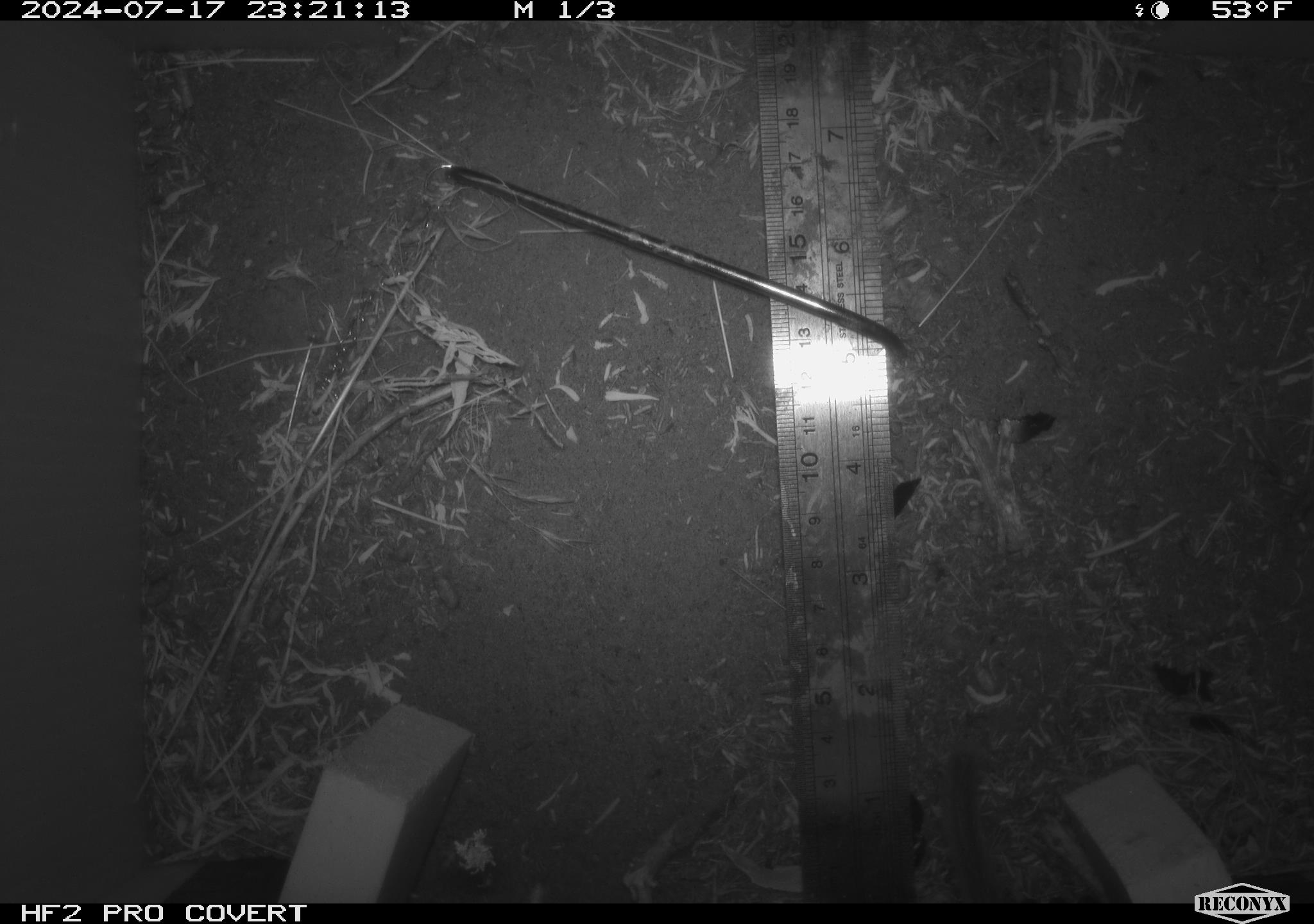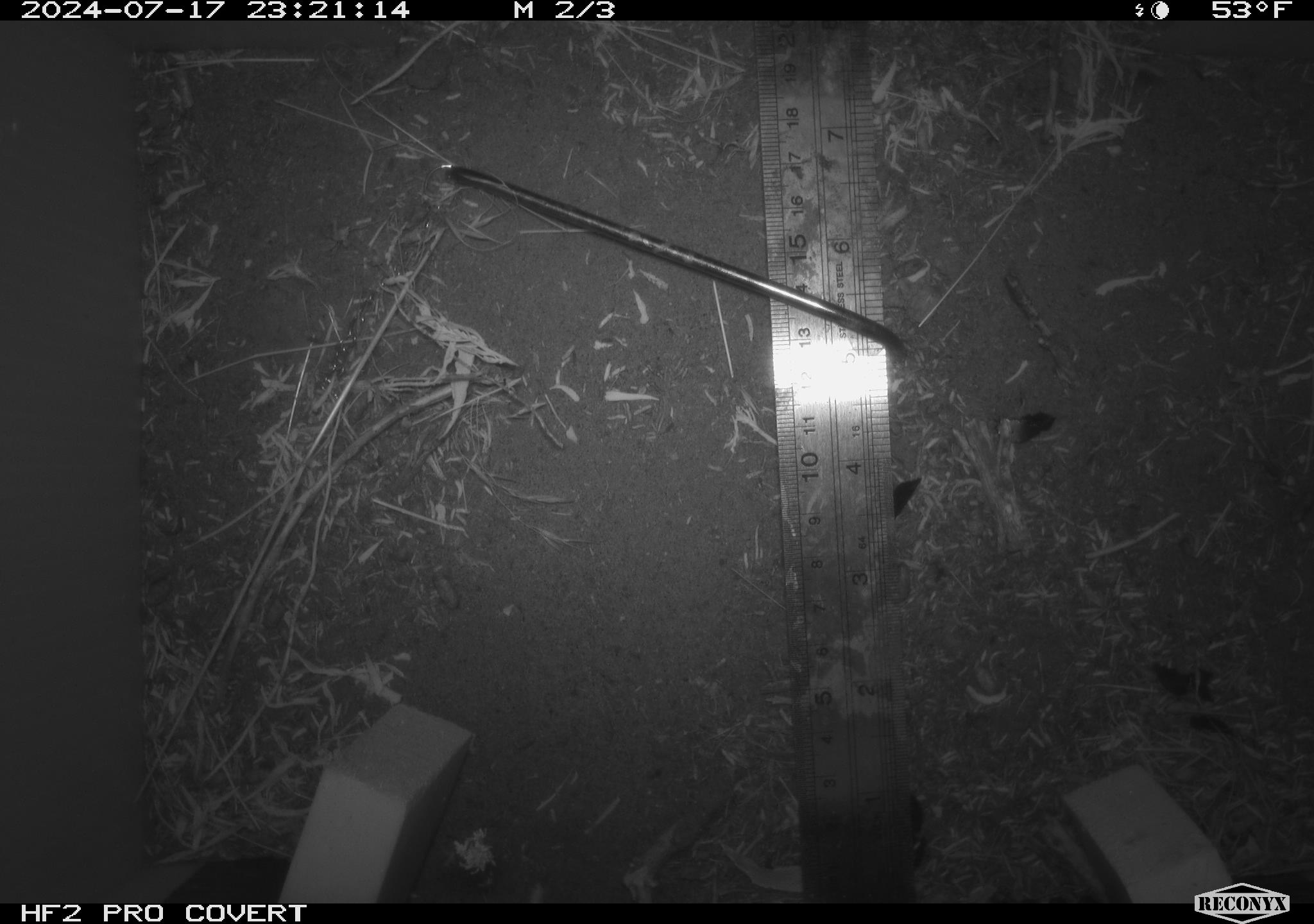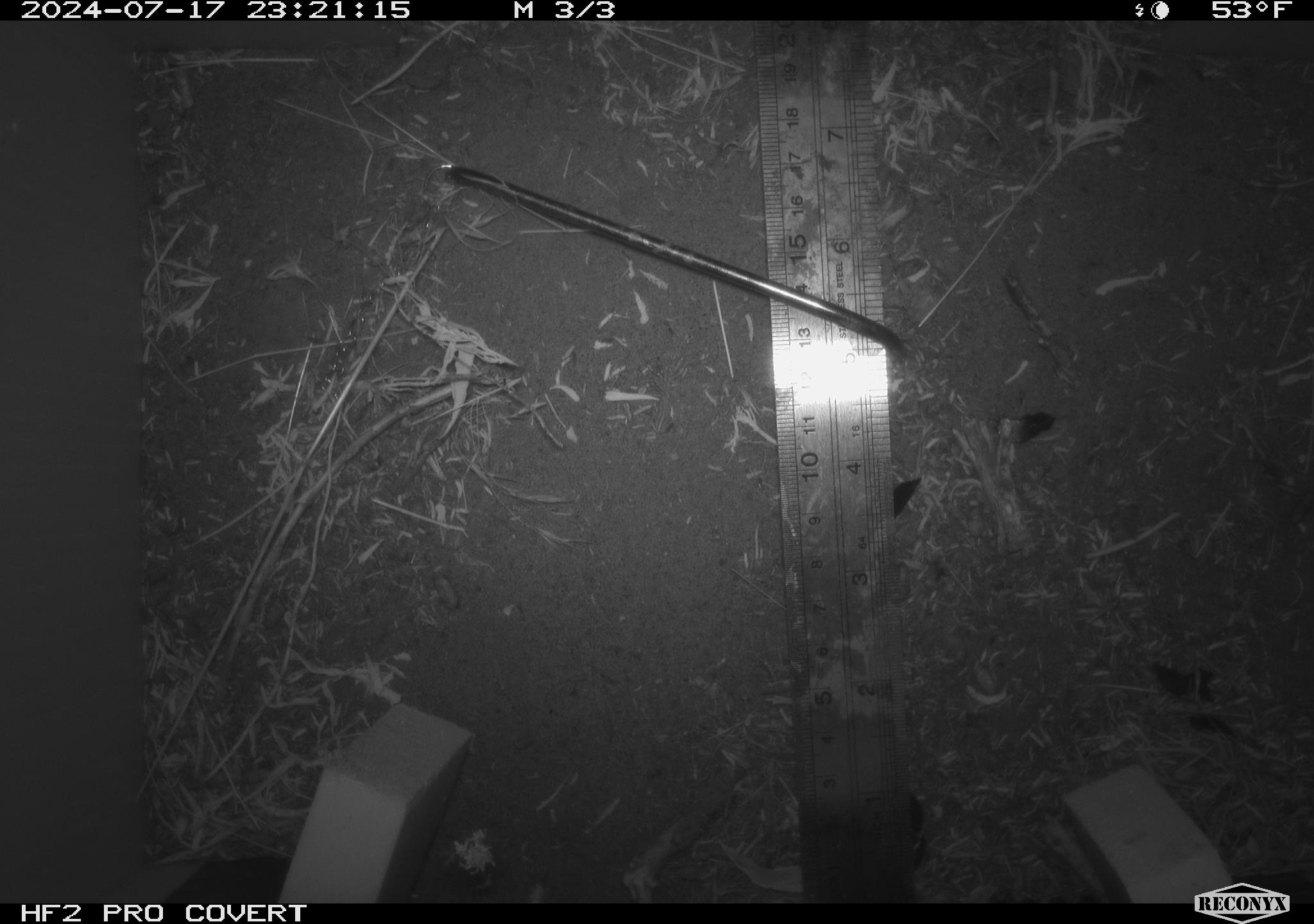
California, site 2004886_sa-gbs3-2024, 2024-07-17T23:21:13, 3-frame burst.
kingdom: Animalia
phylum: Chordata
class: Mammalia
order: Rodentia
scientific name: Rodentia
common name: mouse species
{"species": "mouse species (Rodentia)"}